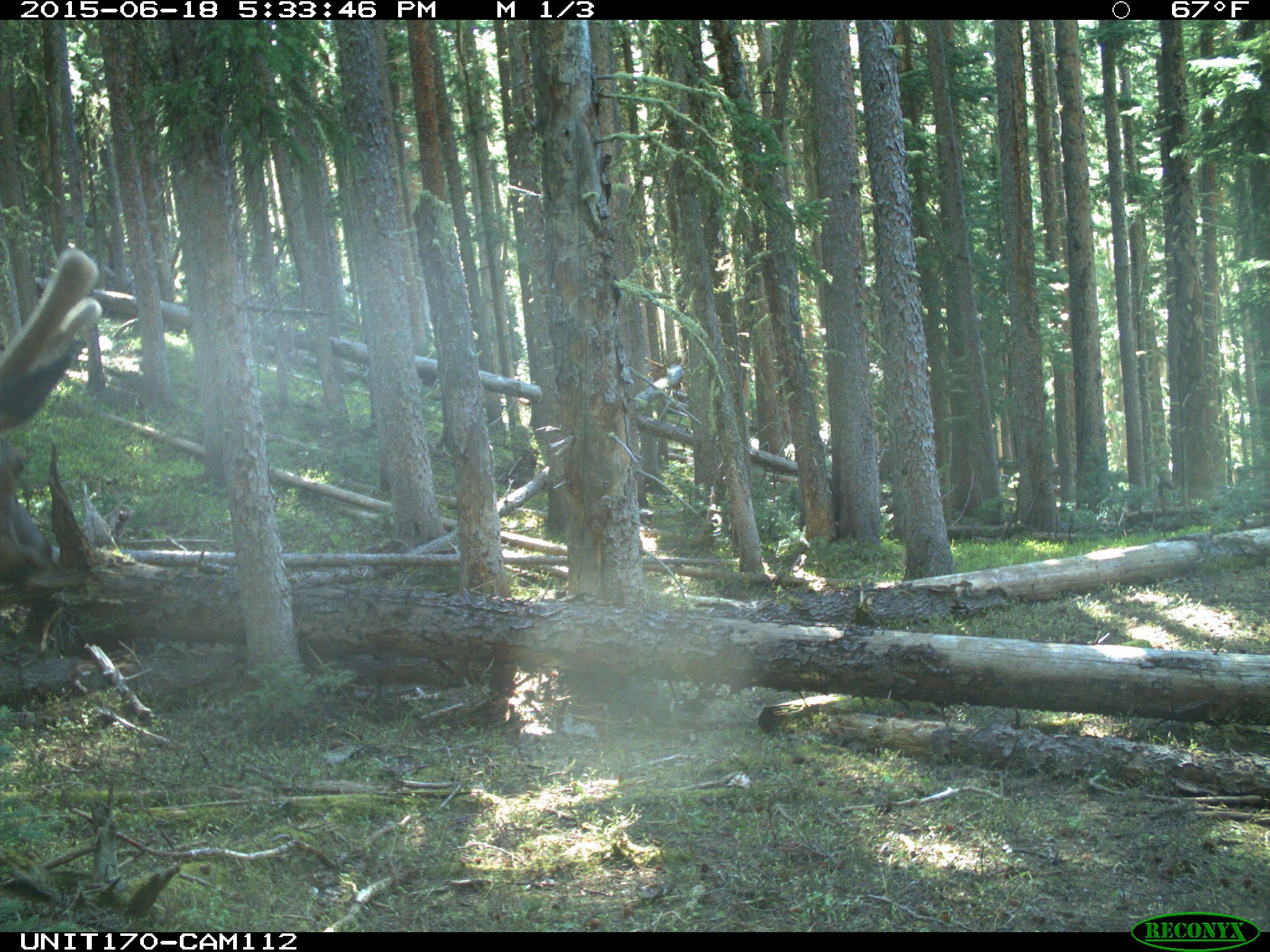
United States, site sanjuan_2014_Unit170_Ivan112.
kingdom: Animalia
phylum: Chordata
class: Mammalia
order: Artiodactyla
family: Cervidae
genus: Cervus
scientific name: Cervus elaphus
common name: red deer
Cervus elaphus (red deer).